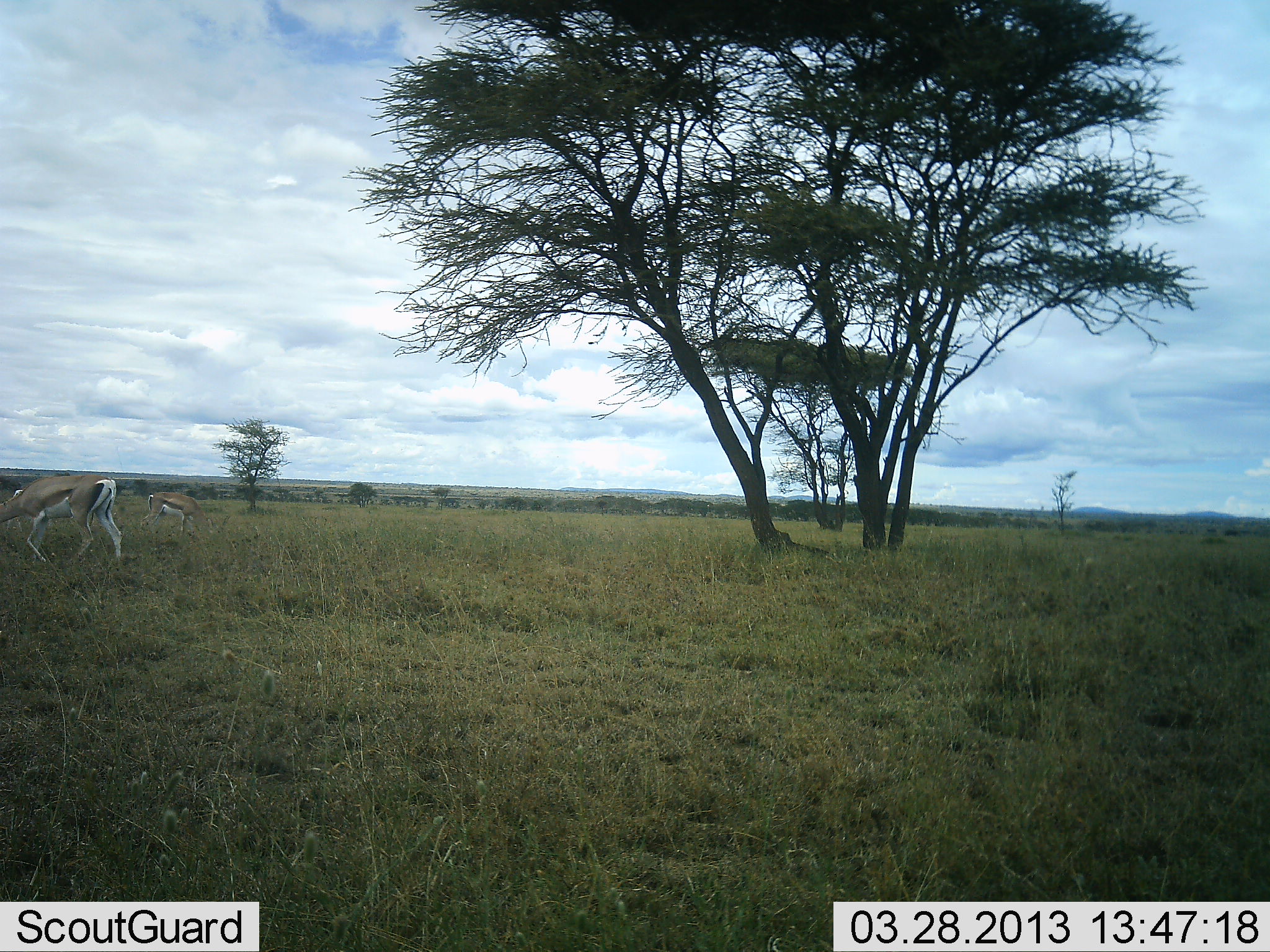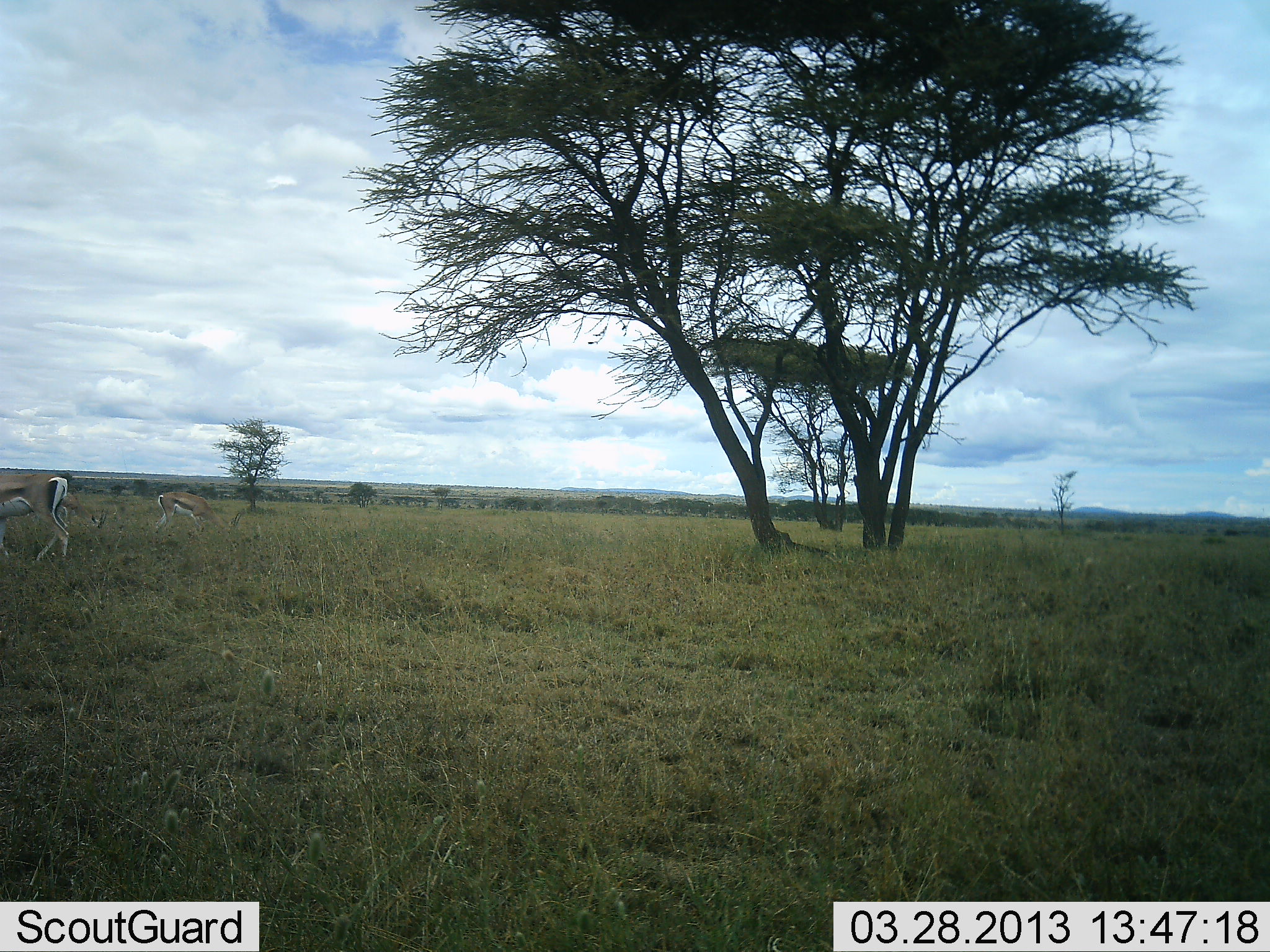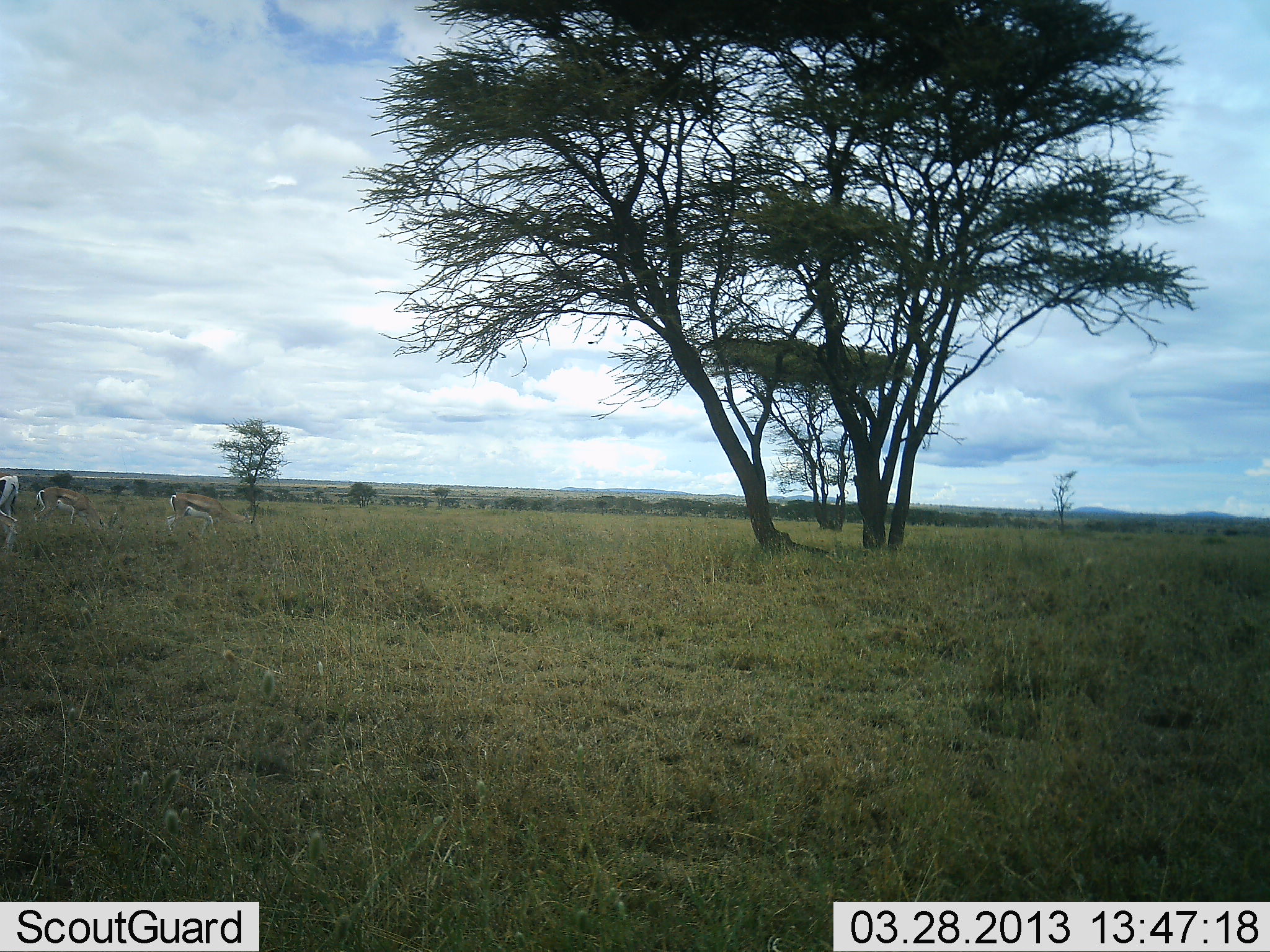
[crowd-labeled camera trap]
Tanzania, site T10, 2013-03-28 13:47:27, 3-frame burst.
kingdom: Animalia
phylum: Chordata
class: Mammalia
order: Artiodactyla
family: Bovidae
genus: Eudorcas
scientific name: Eudorcas thomsonii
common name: thomson's gazelle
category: gazellethomsons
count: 3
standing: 17%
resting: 0%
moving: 70%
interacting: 0%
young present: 0%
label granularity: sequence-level